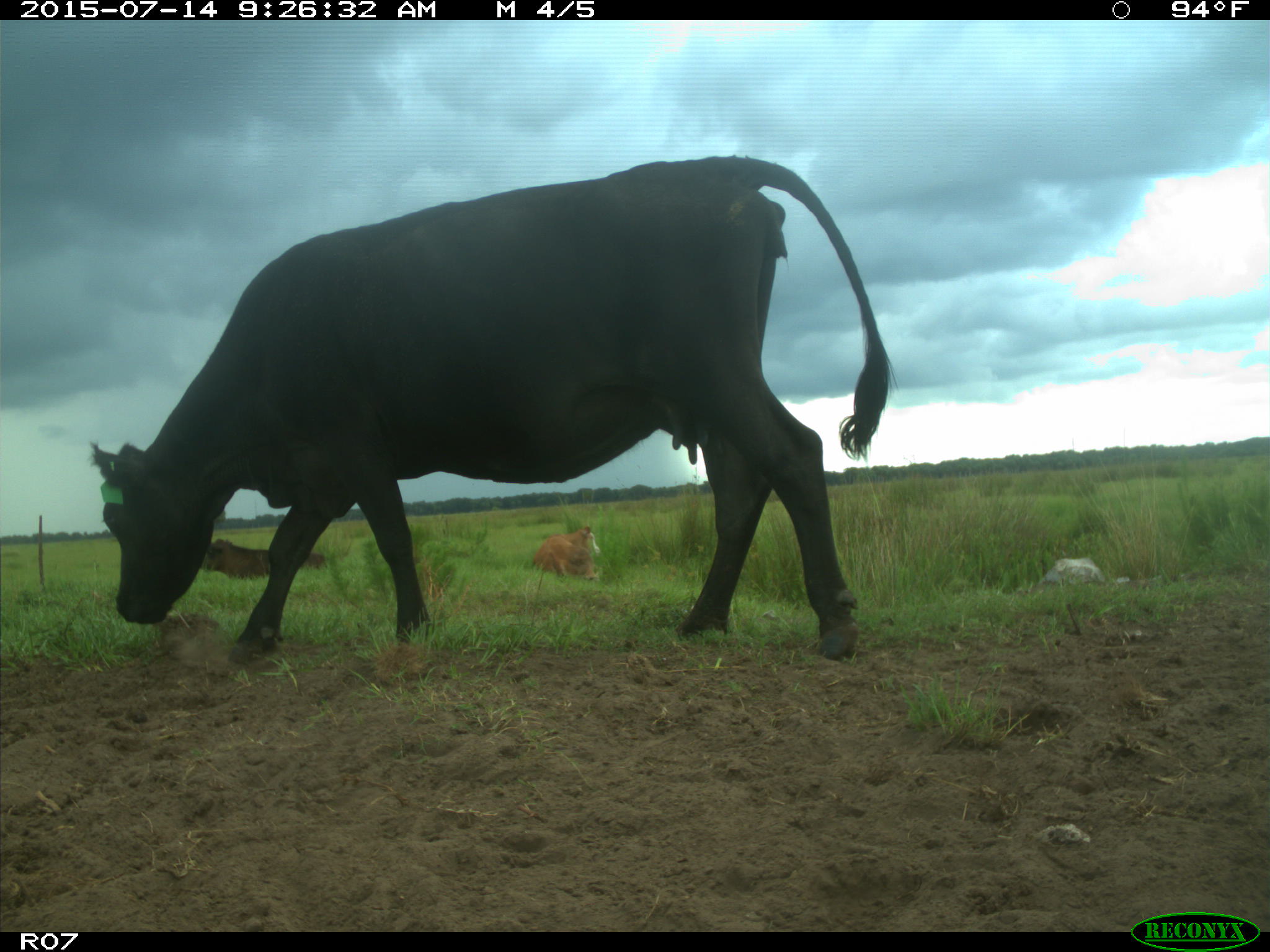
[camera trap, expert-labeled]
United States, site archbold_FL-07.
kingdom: Animalia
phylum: Chordata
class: Mammalia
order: Artiodactyla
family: Bovidae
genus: Bos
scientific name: Bos taurus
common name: domestic cow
Bos taurus (domestic cow).